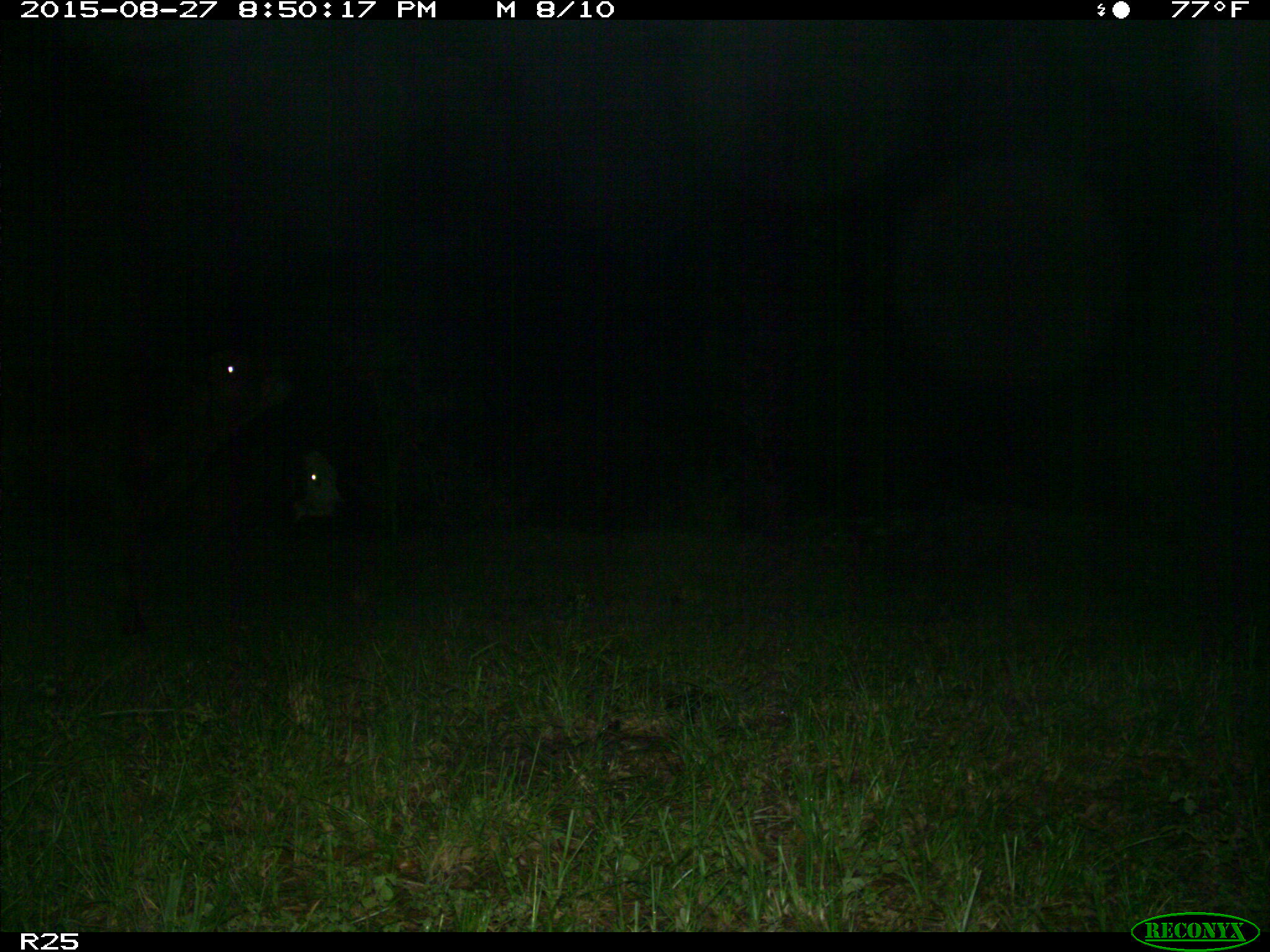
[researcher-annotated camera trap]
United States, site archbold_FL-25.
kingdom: Animalia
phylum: Chordata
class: Mammalia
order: Artiodactyla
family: Bovidae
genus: Bos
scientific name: Bos taurus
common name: domestic cow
Bos taurus (domestic cow).